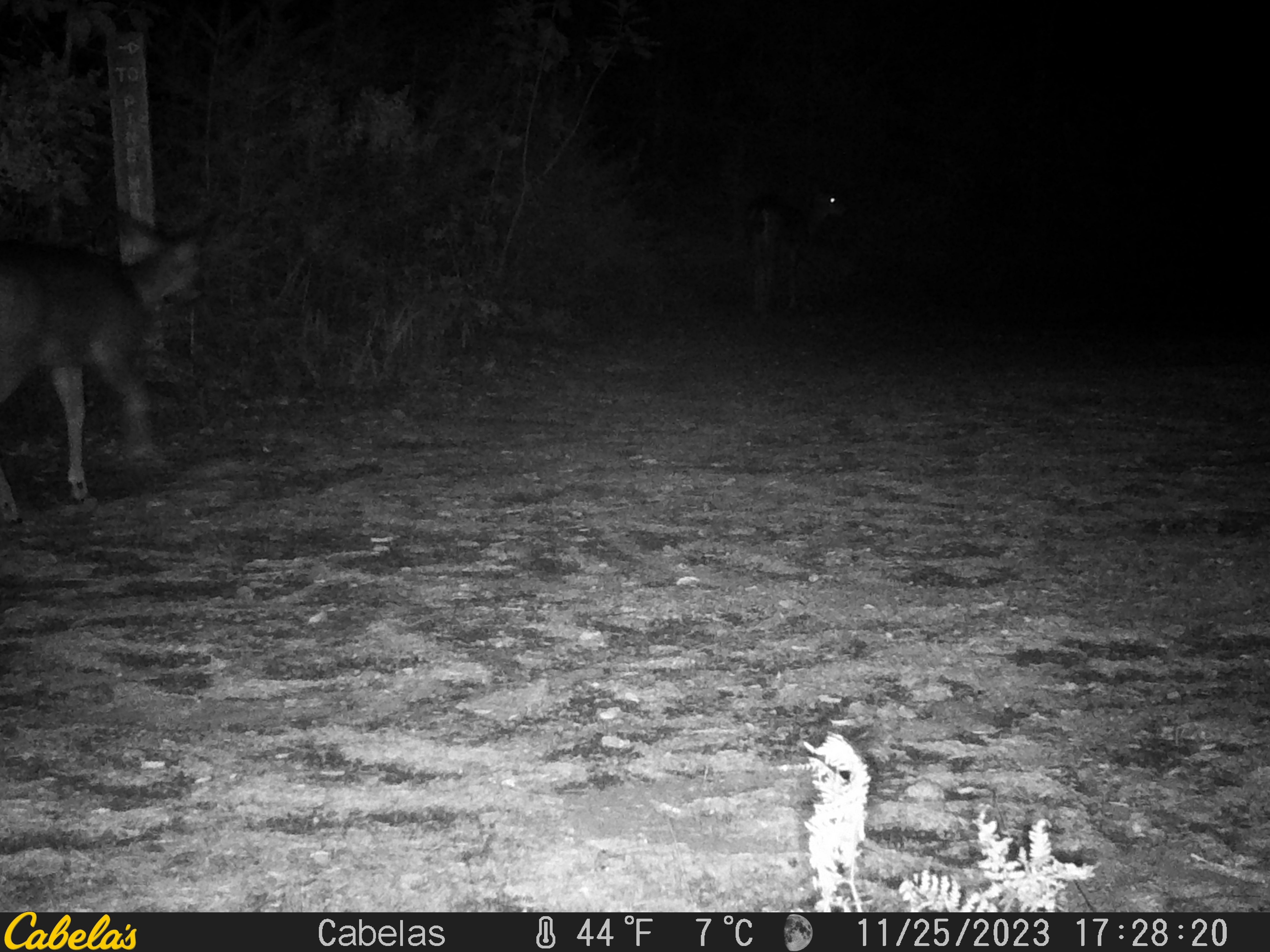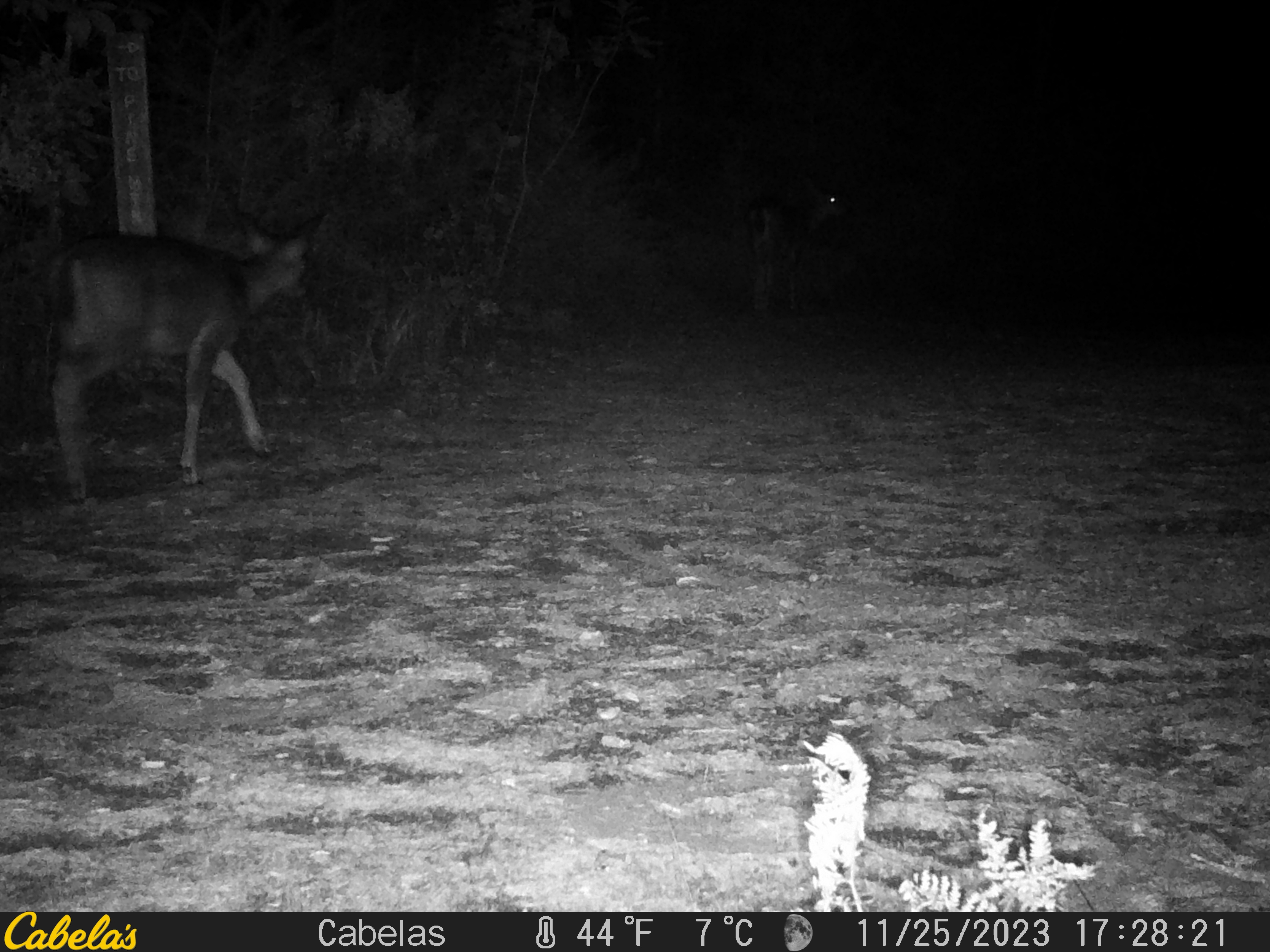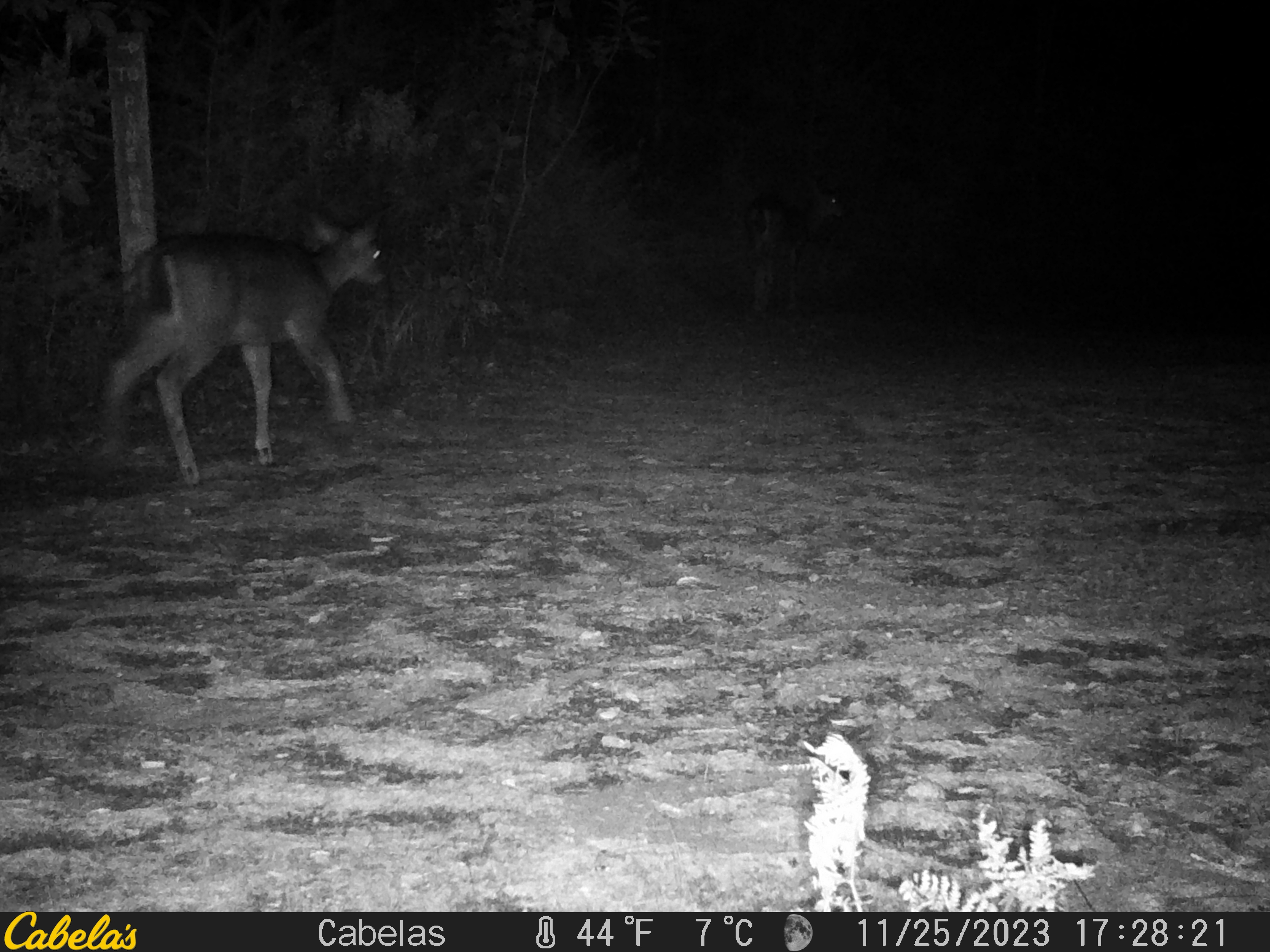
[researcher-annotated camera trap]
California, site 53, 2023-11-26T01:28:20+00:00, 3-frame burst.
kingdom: Animalia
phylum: Chordata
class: Mammalia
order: Artiodactyla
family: Cervidae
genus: Odocoileus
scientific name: Odocoileus hemionus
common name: mule deer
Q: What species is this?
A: Mule deer (Odocoileus hemionus).